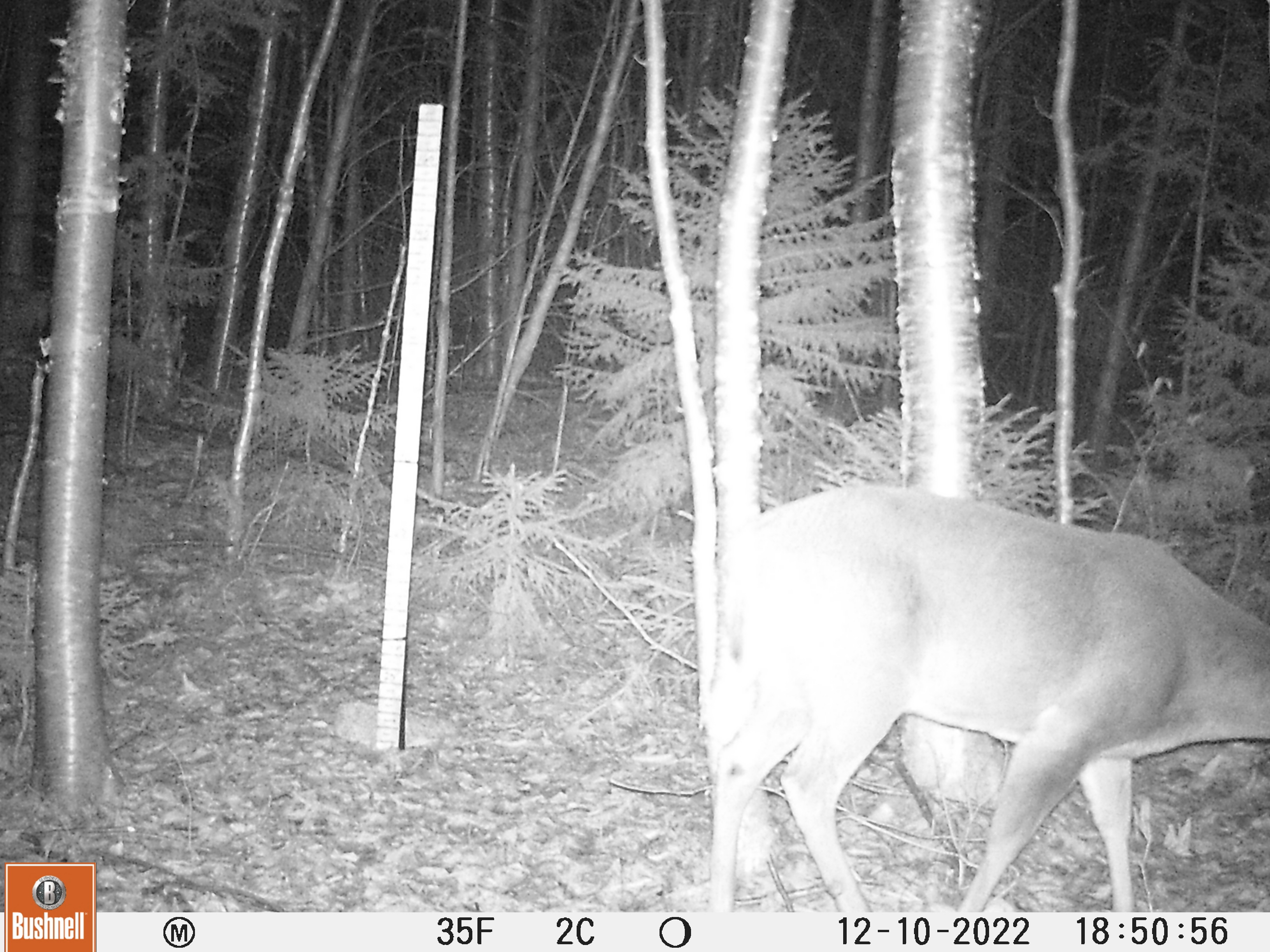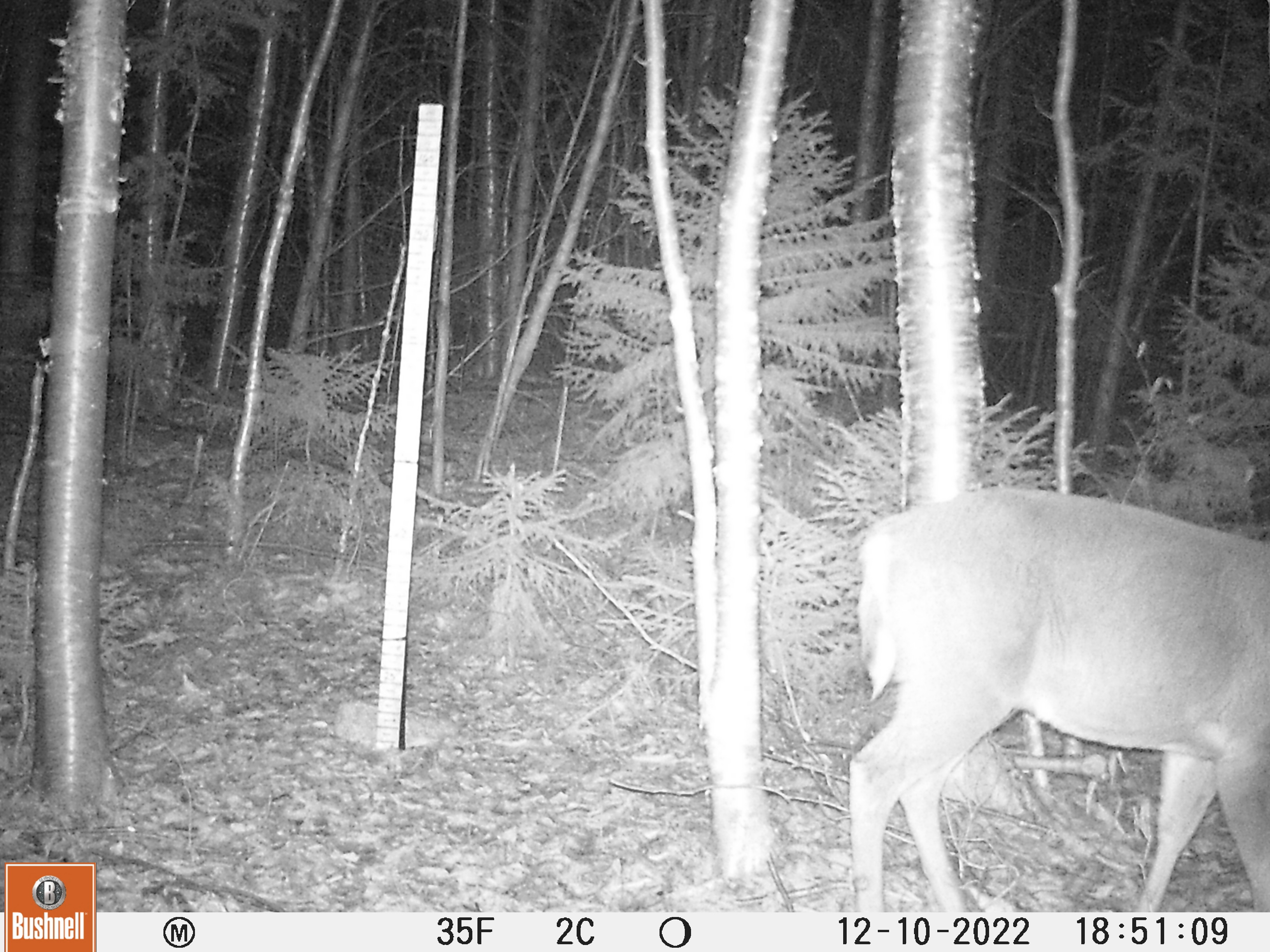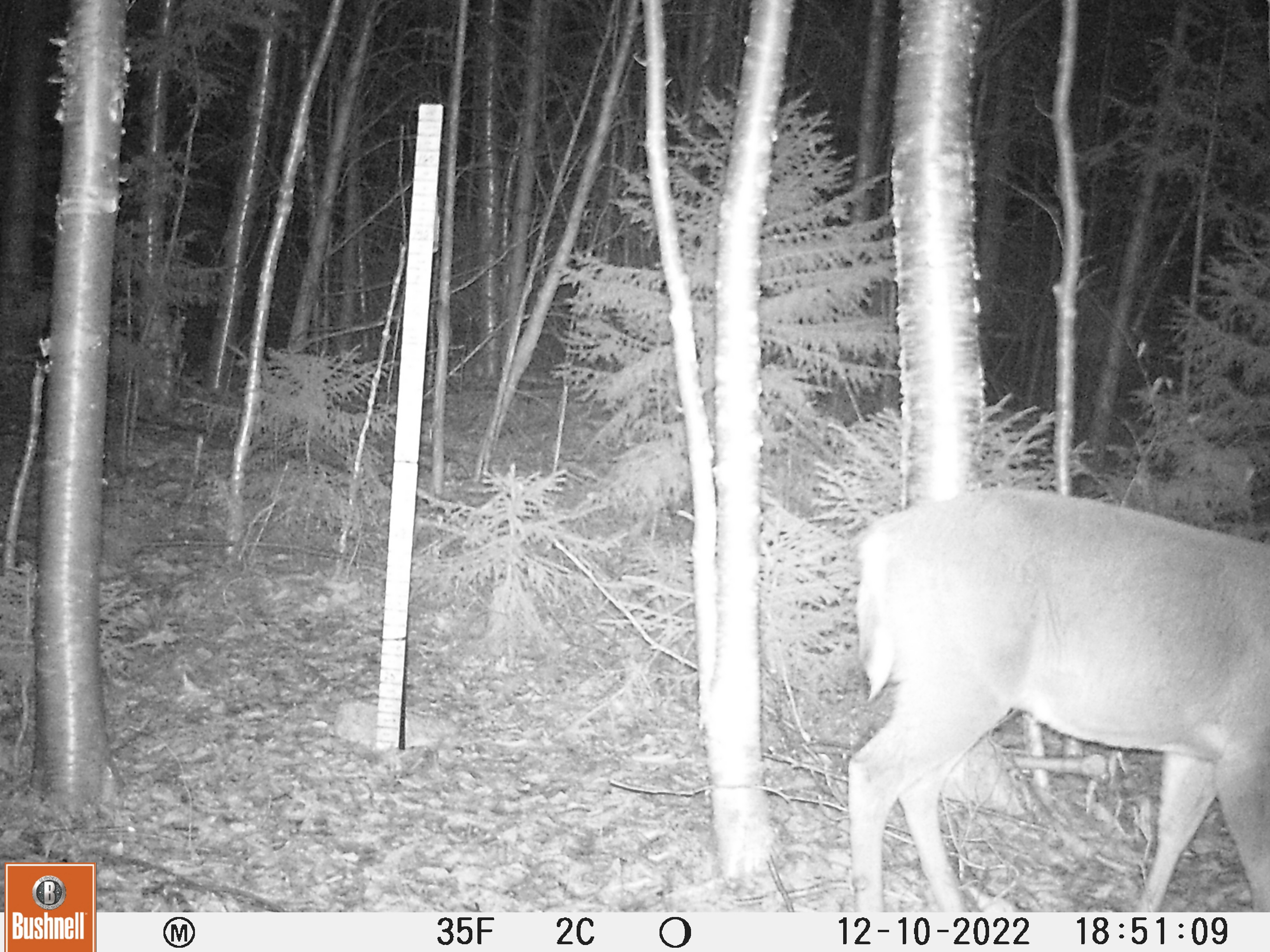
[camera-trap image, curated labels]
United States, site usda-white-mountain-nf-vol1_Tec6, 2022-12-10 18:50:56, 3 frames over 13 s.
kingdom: Animalia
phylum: Chordata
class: Mammalia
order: Artiodactyla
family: Cervidae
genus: Odocoileus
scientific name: Odocoileus virginianus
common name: white-tailed deer